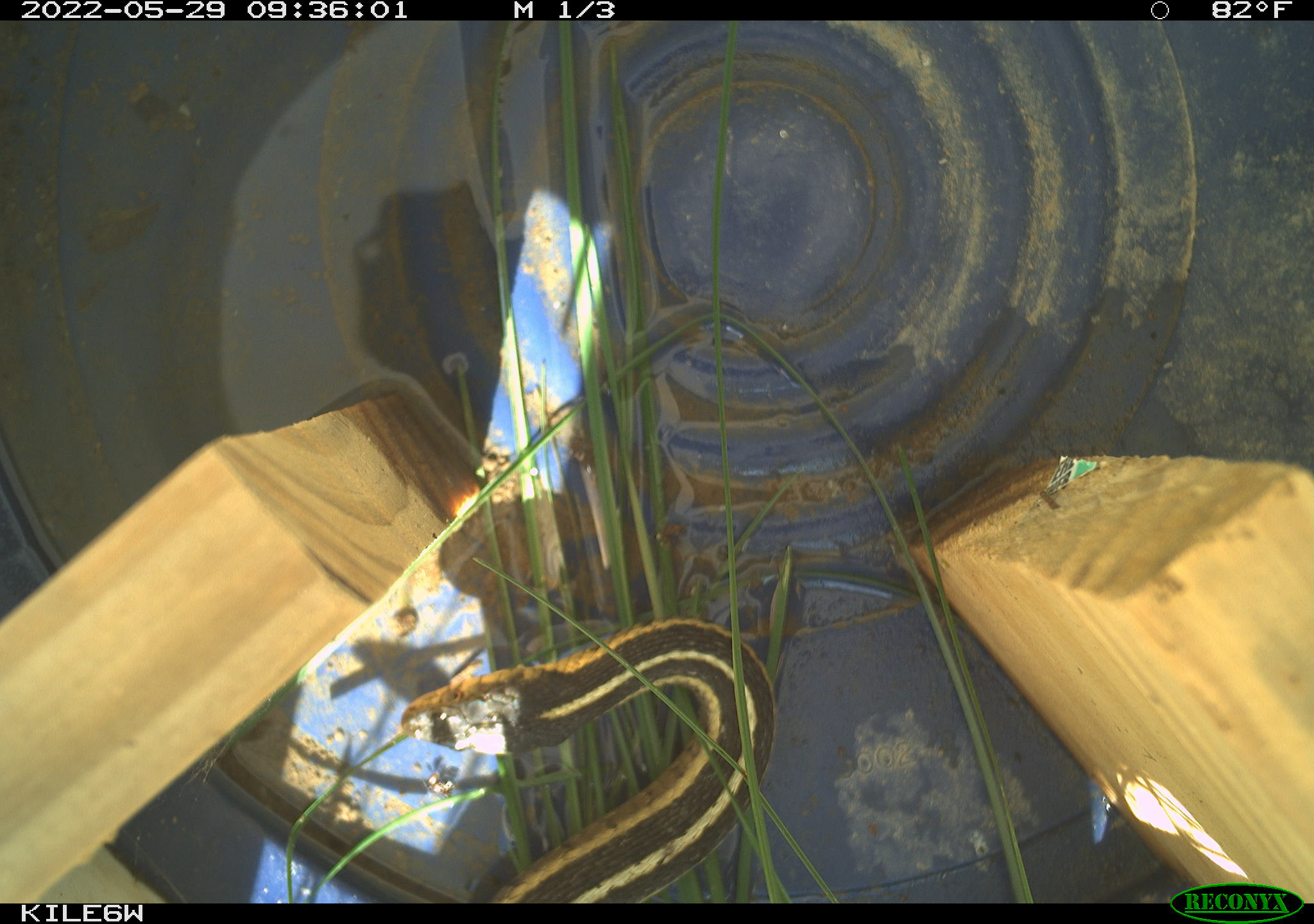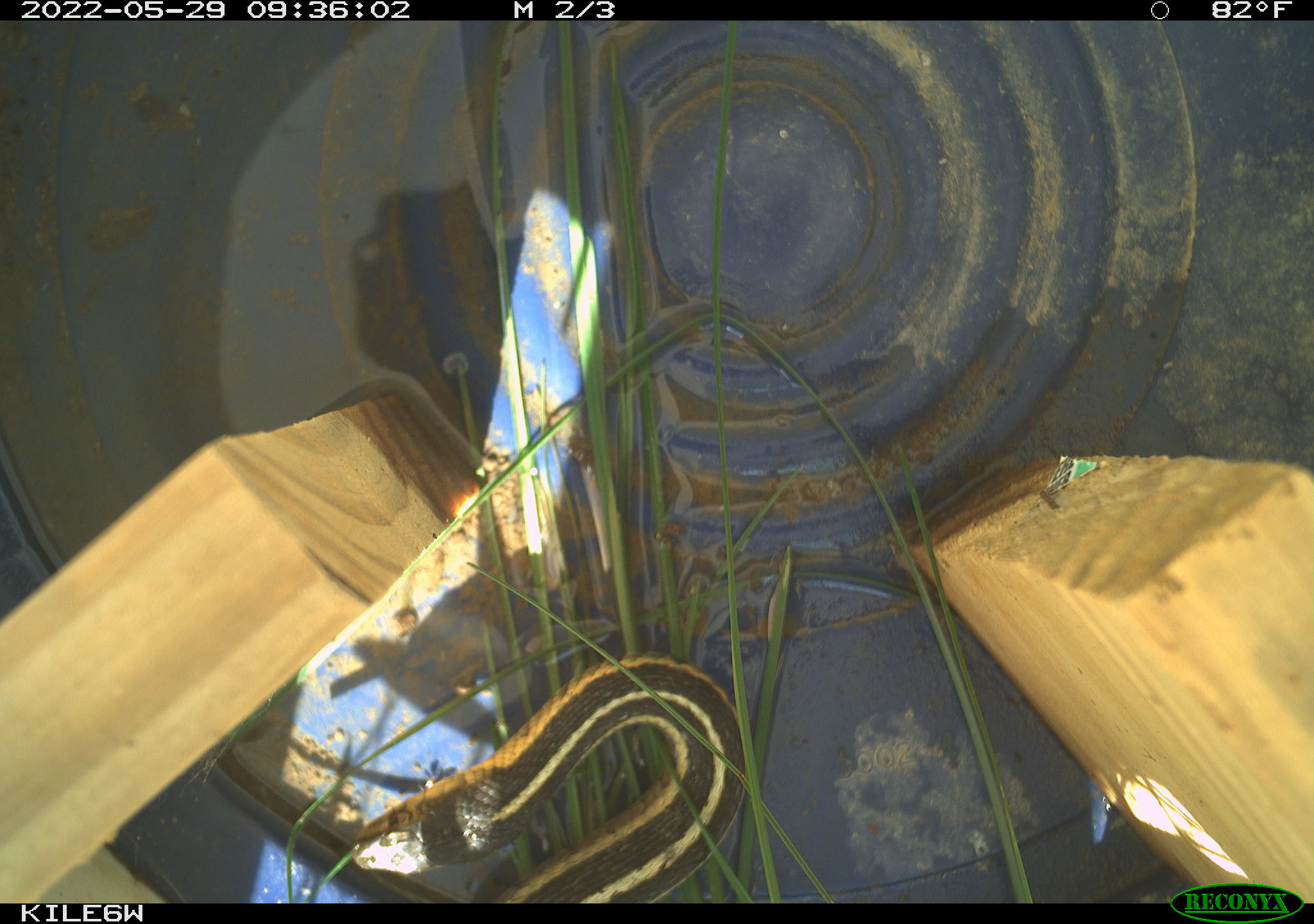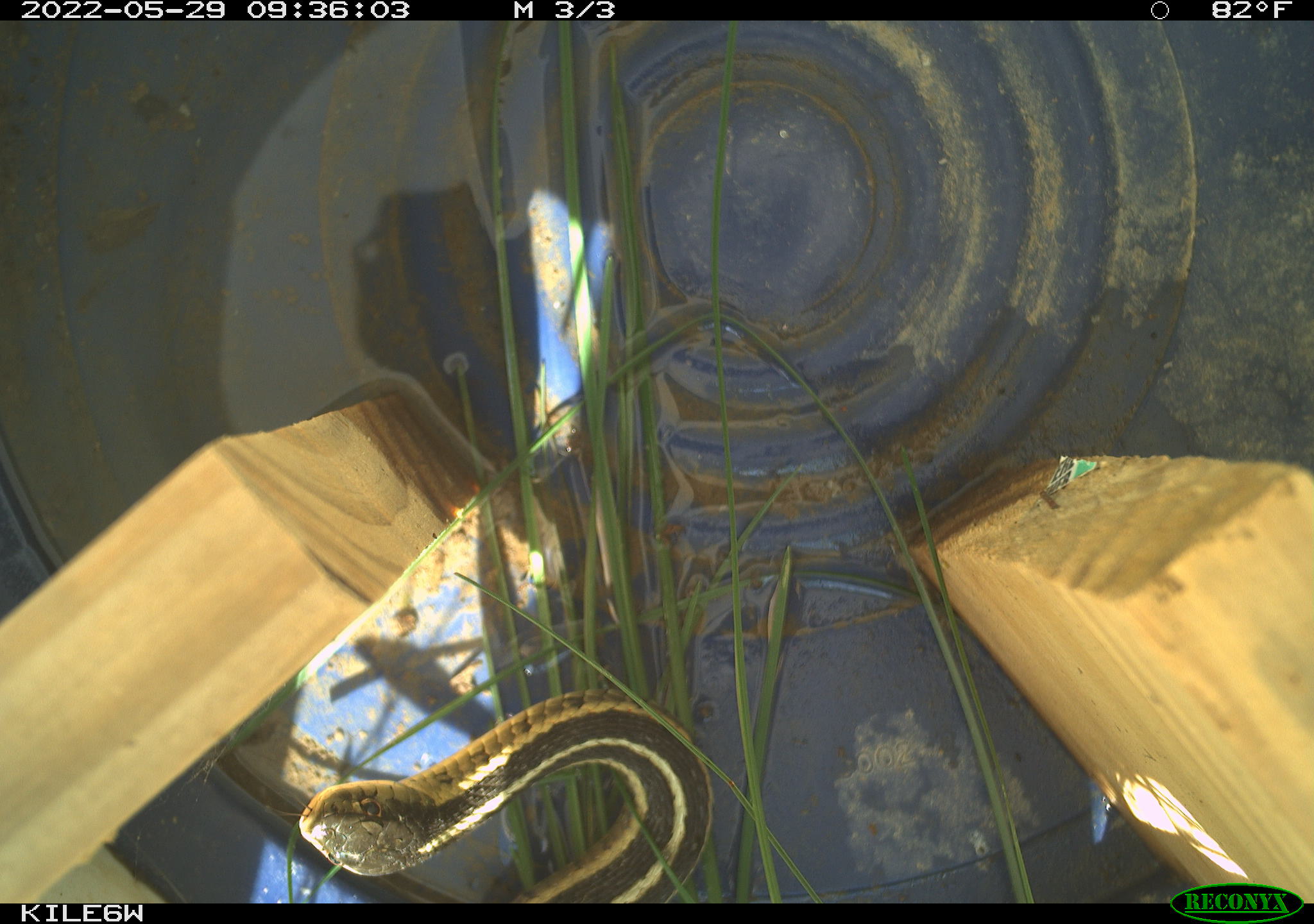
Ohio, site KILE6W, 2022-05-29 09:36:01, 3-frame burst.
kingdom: Animalia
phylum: Chordata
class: Reptilia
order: Squamata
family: Colubridae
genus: Thamnophis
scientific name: Thamnophis sirtalis sirtalis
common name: eastern gartersnake